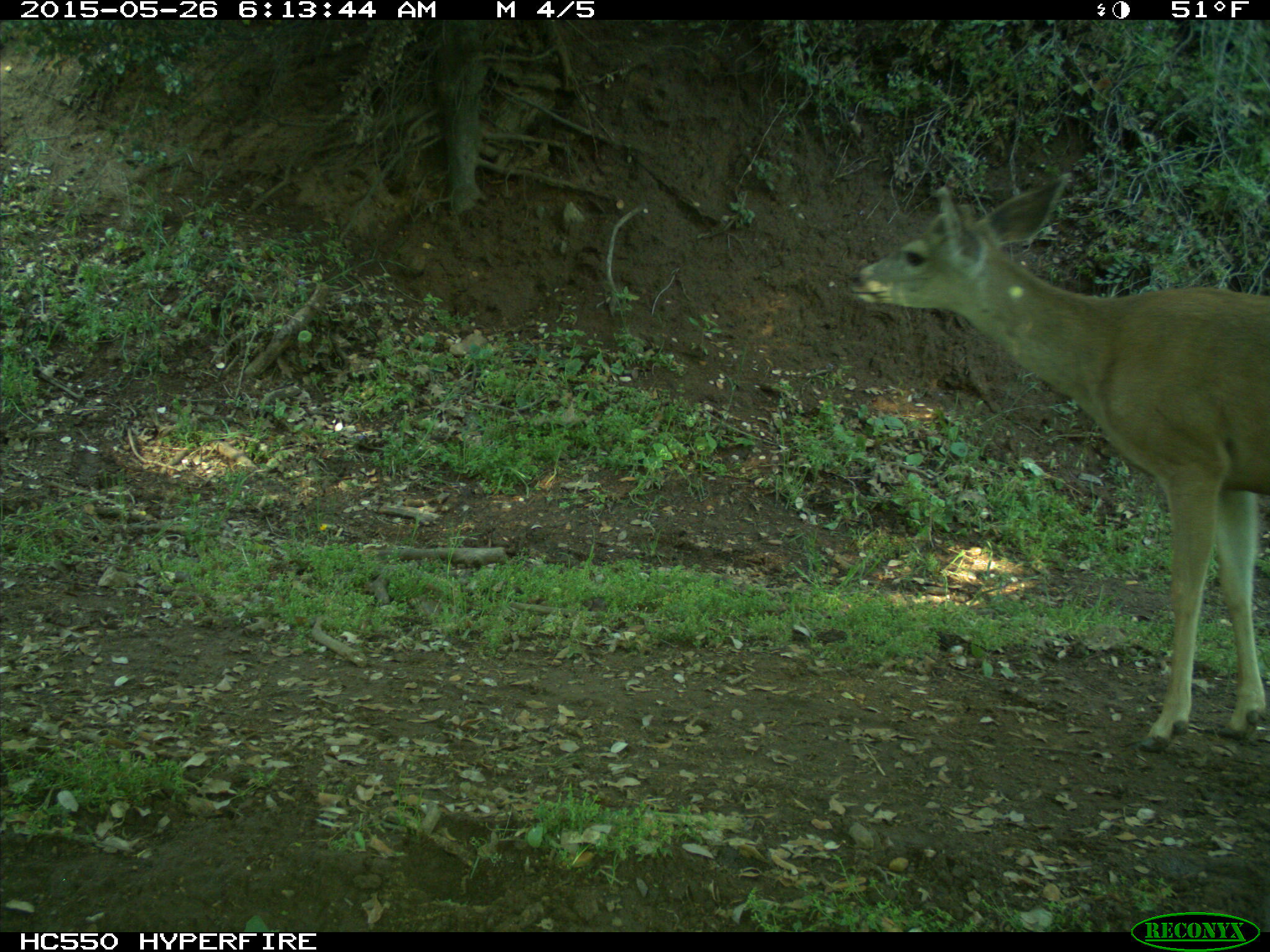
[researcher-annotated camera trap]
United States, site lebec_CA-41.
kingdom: Animalia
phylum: Chordata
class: Mammalia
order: Artiodactyla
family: Cervidae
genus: Odocoileus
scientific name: Odocoileus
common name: deer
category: unidentified deer